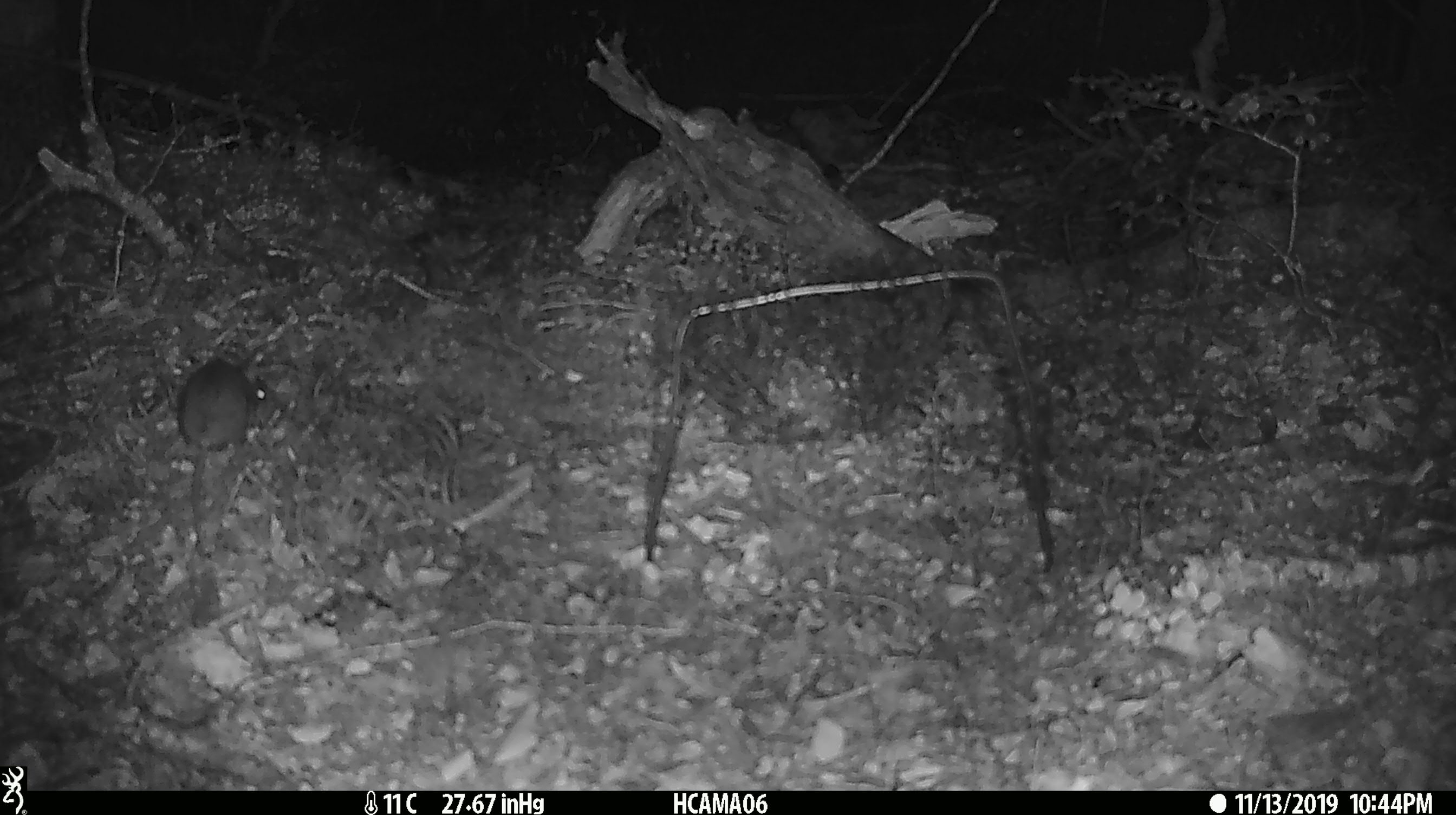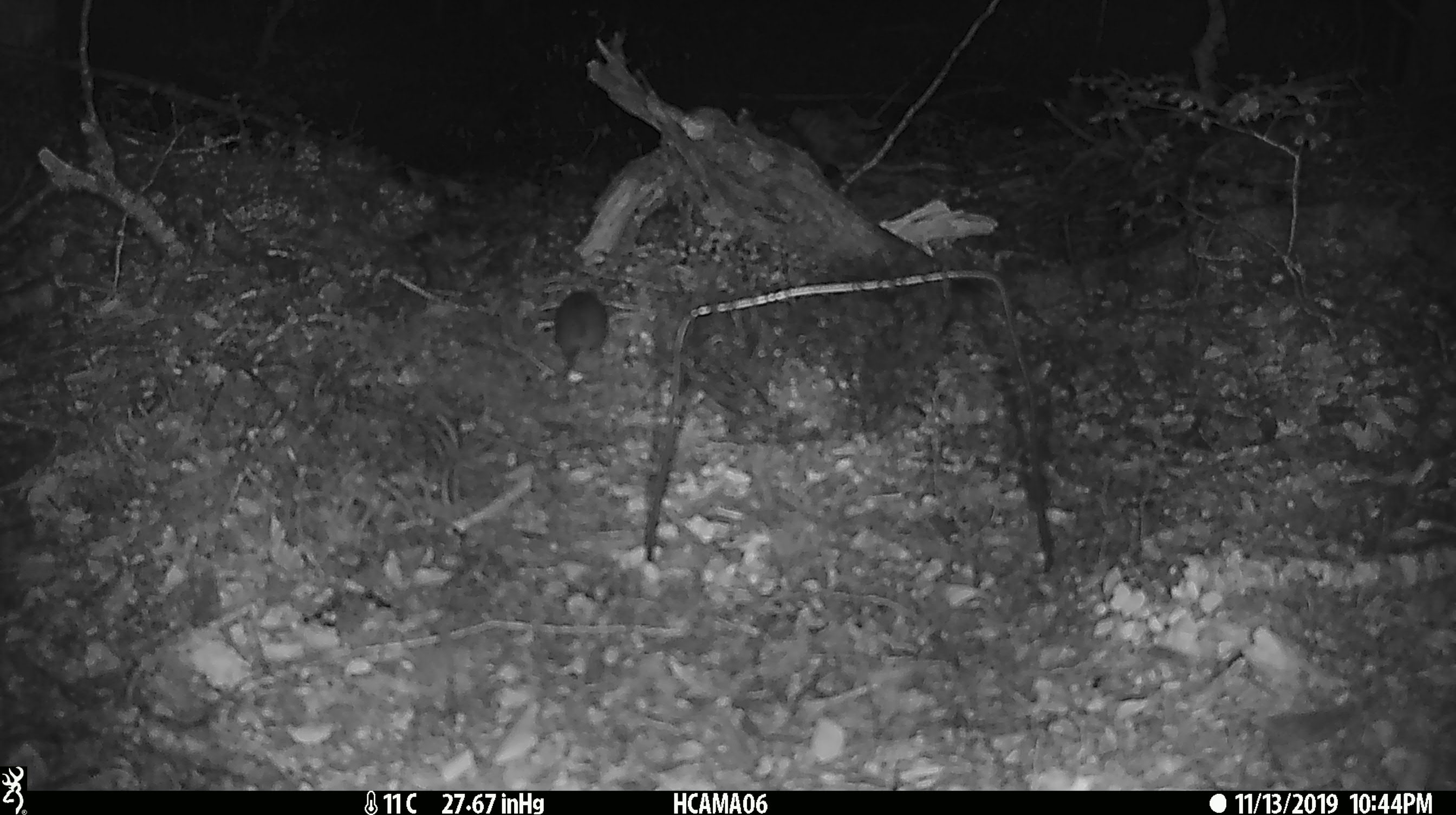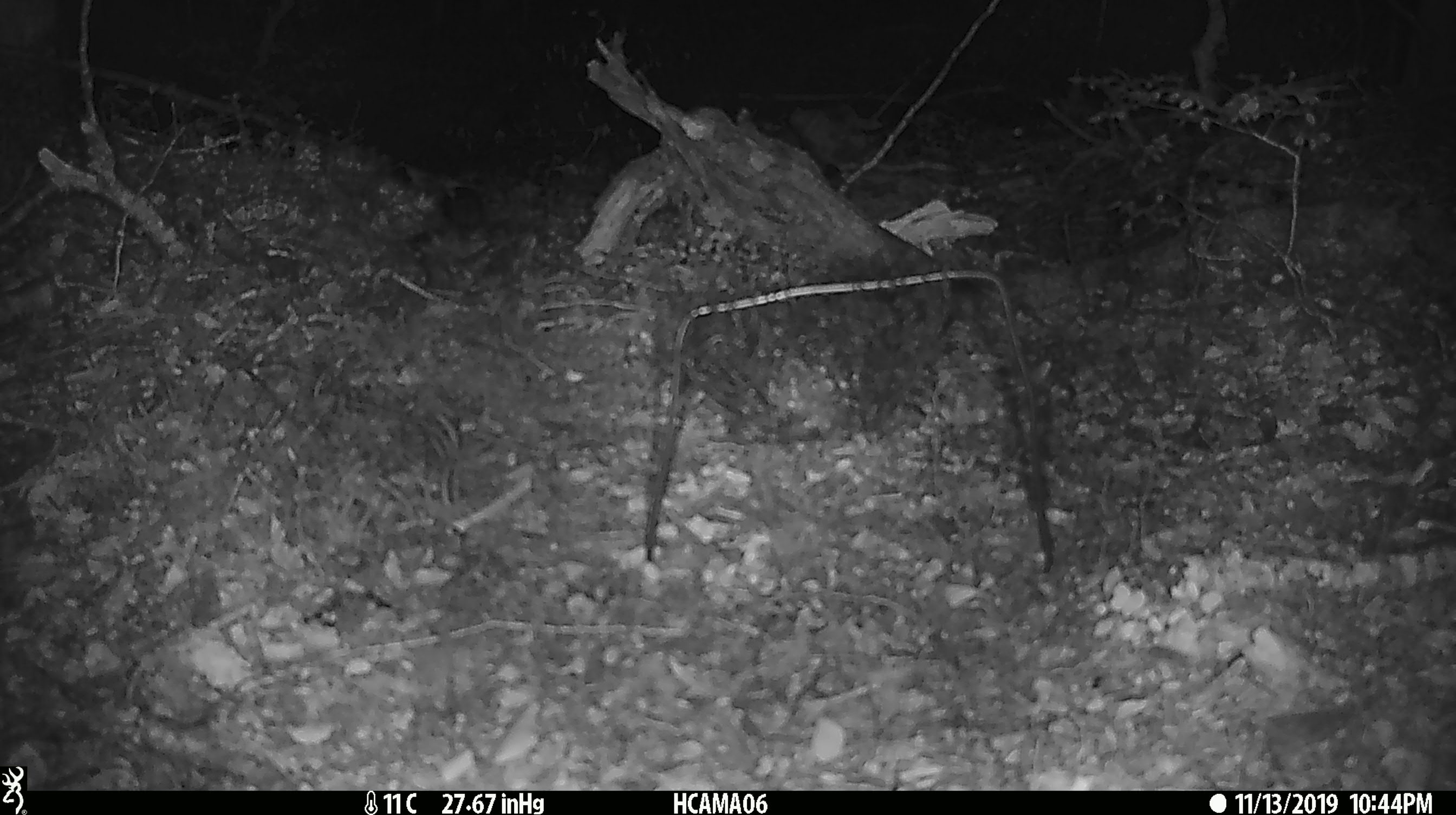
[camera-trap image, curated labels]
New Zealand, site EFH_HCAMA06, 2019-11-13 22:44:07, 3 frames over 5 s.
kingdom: Animalia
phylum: Chordata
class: Mammalia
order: Rodentia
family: Muridae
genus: Mus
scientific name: Mus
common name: mouse